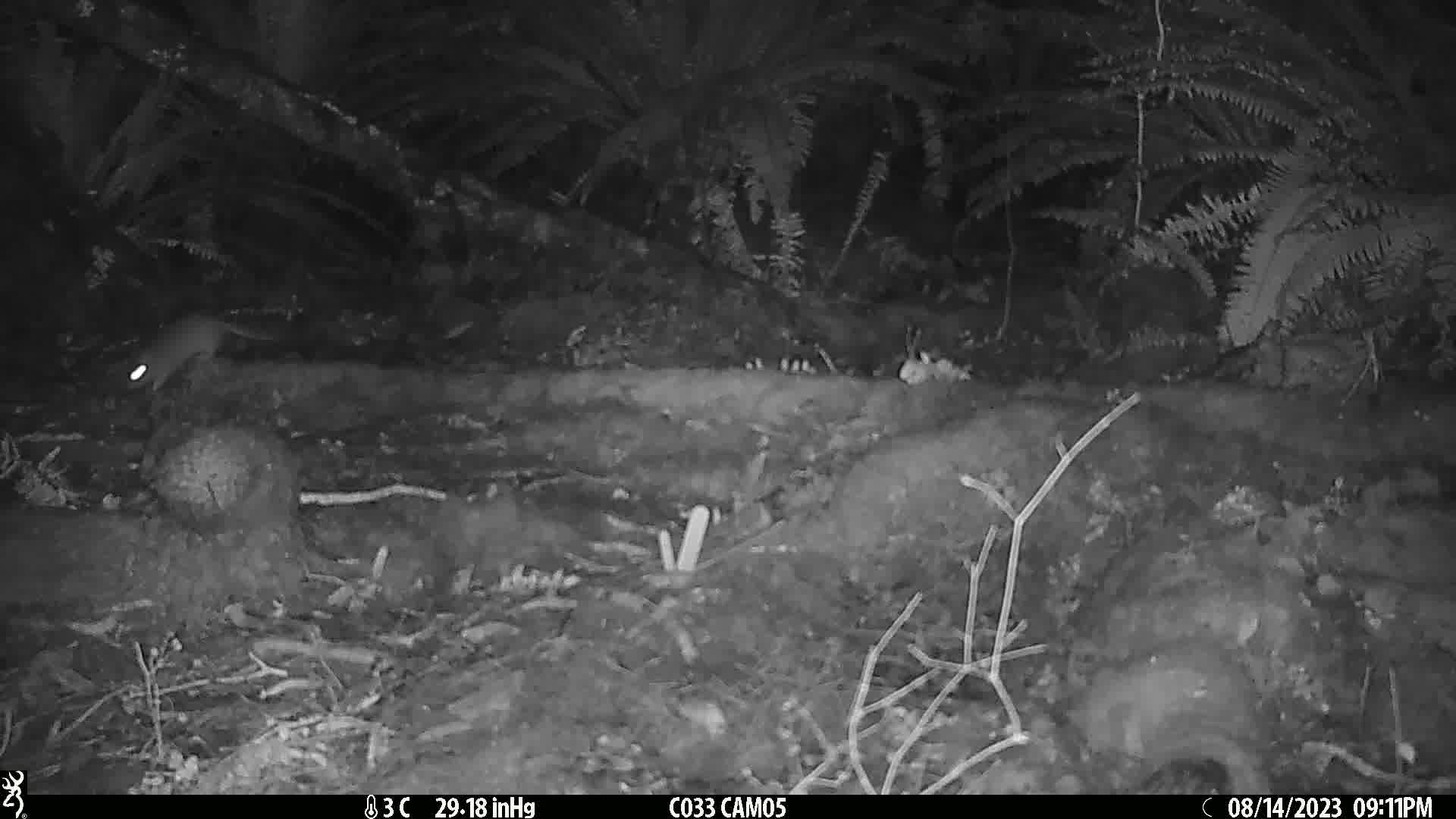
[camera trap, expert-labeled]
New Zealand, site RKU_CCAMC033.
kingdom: Animalia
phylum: Chordata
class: Mammalia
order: Rodentia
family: Muridae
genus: Rattus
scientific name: Rattus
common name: rat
Rat (Rattus).